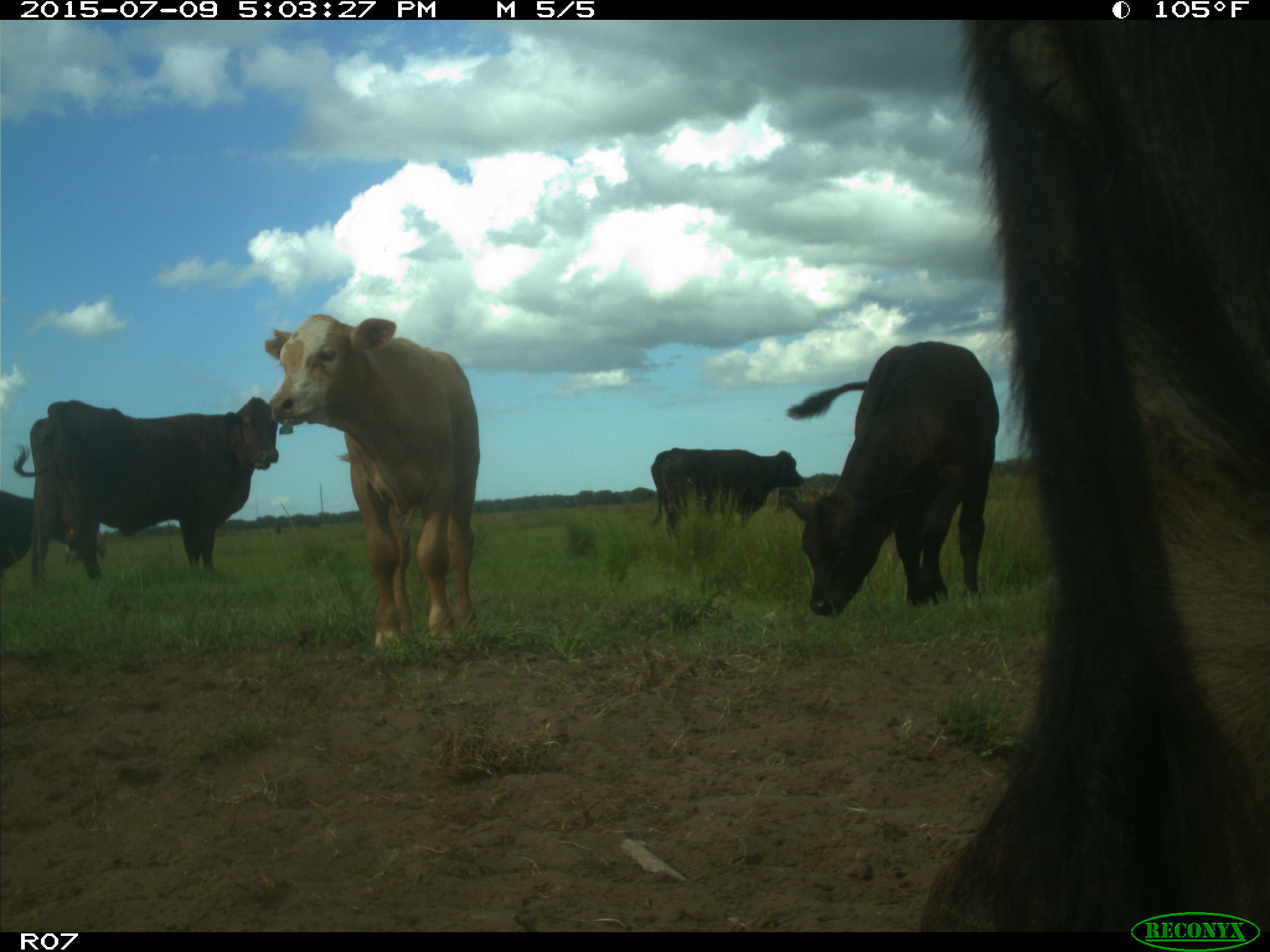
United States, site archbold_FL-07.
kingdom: Animalia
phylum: Chordata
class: Mammalia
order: Artiodactyla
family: Bovidae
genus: Bos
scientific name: Bos taurus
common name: domestic cow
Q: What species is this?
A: Bos taurus (domestic cow).